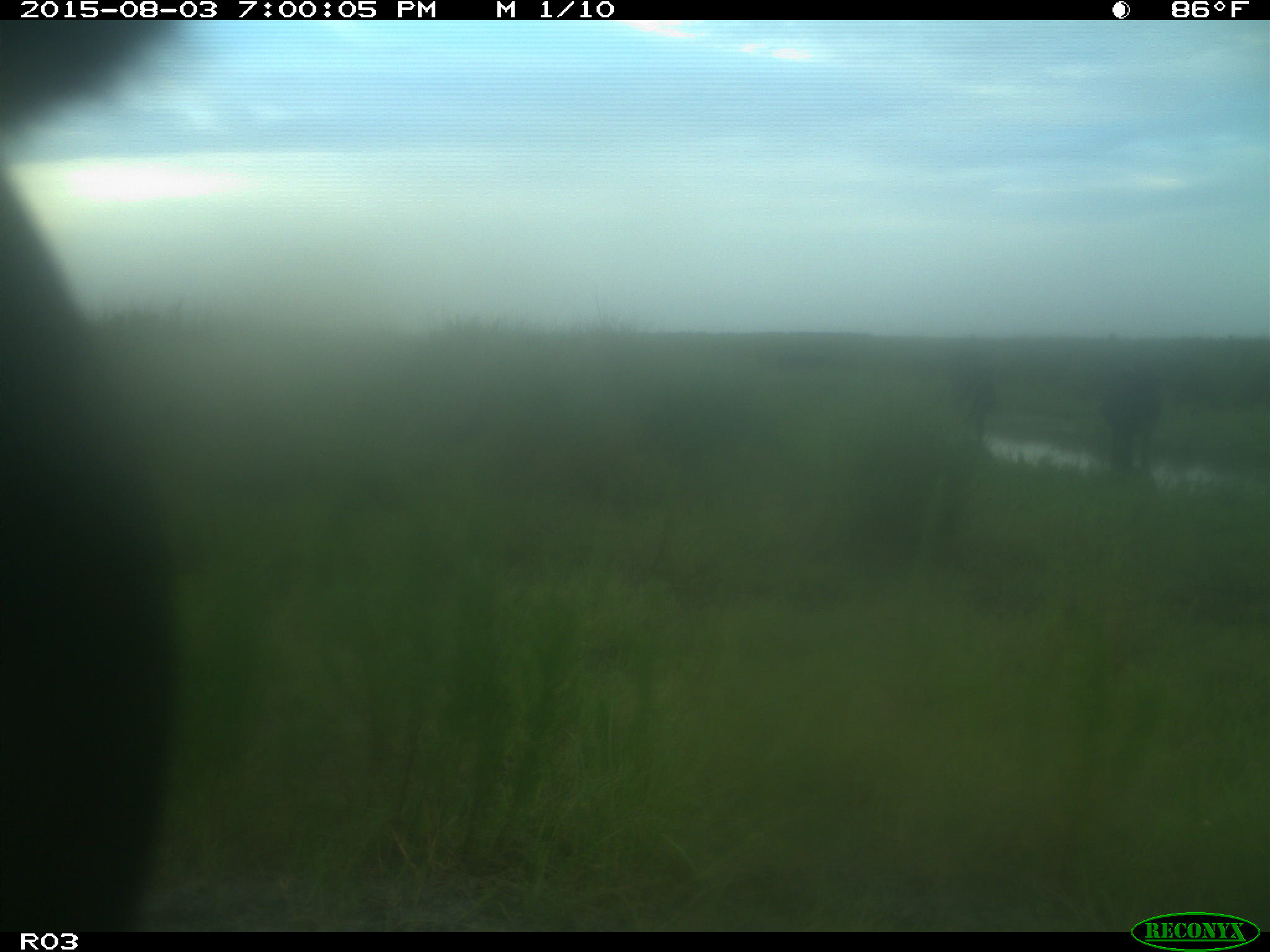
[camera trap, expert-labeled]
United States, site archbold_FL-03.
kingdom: Animalia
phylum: Chordata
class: Mammalia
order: Artiodactyla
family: Bovidae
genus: Bos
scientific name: Bos taurus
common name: domestic cow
Bos taurus (domestic cow).